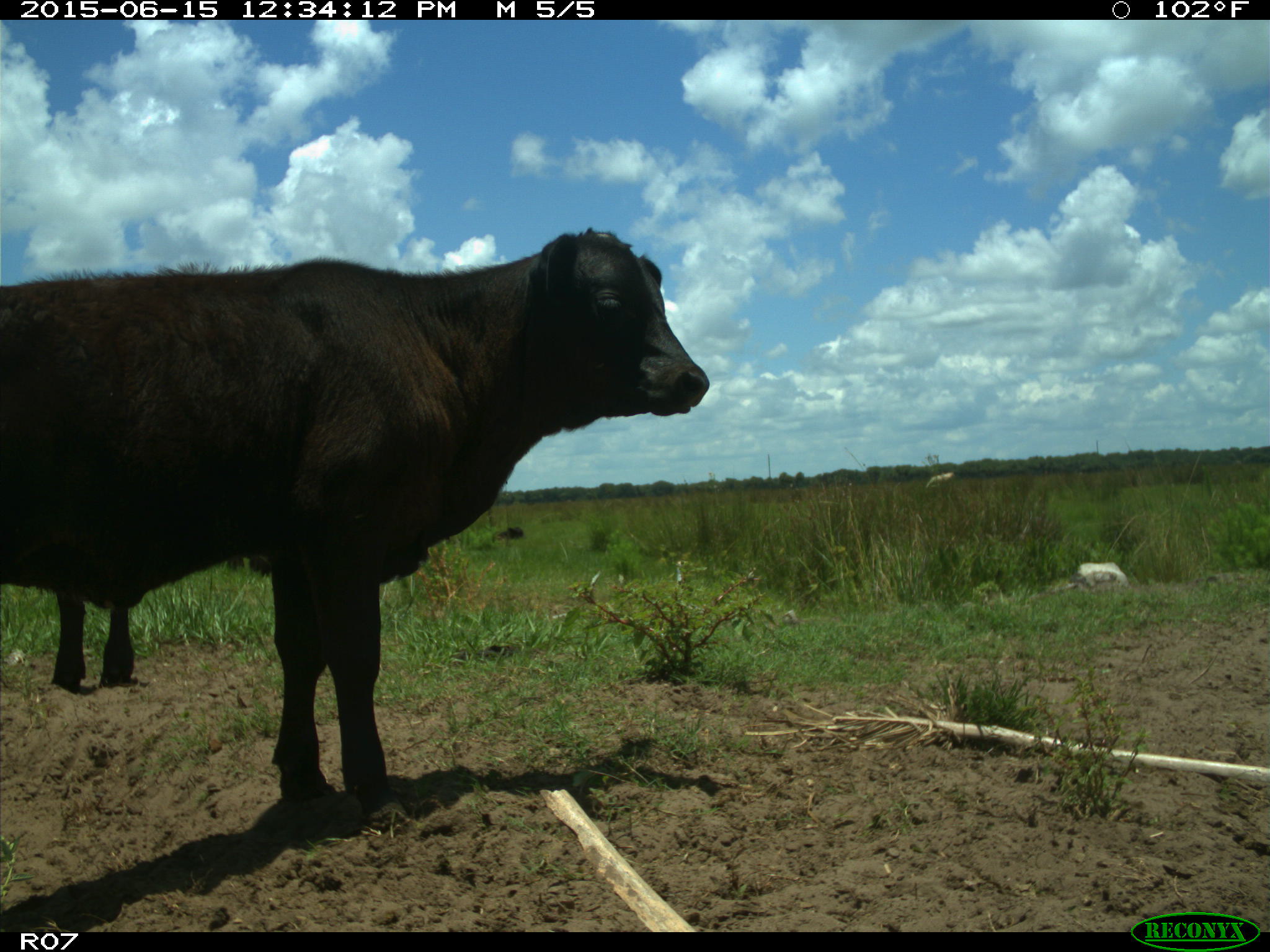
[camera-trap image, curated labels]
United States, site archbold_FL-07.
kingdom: Animalia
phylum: Chordata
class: Mammalia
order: Artiodactyla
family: Bovidae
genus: Bos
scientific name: Bos taurus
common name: domestic cow